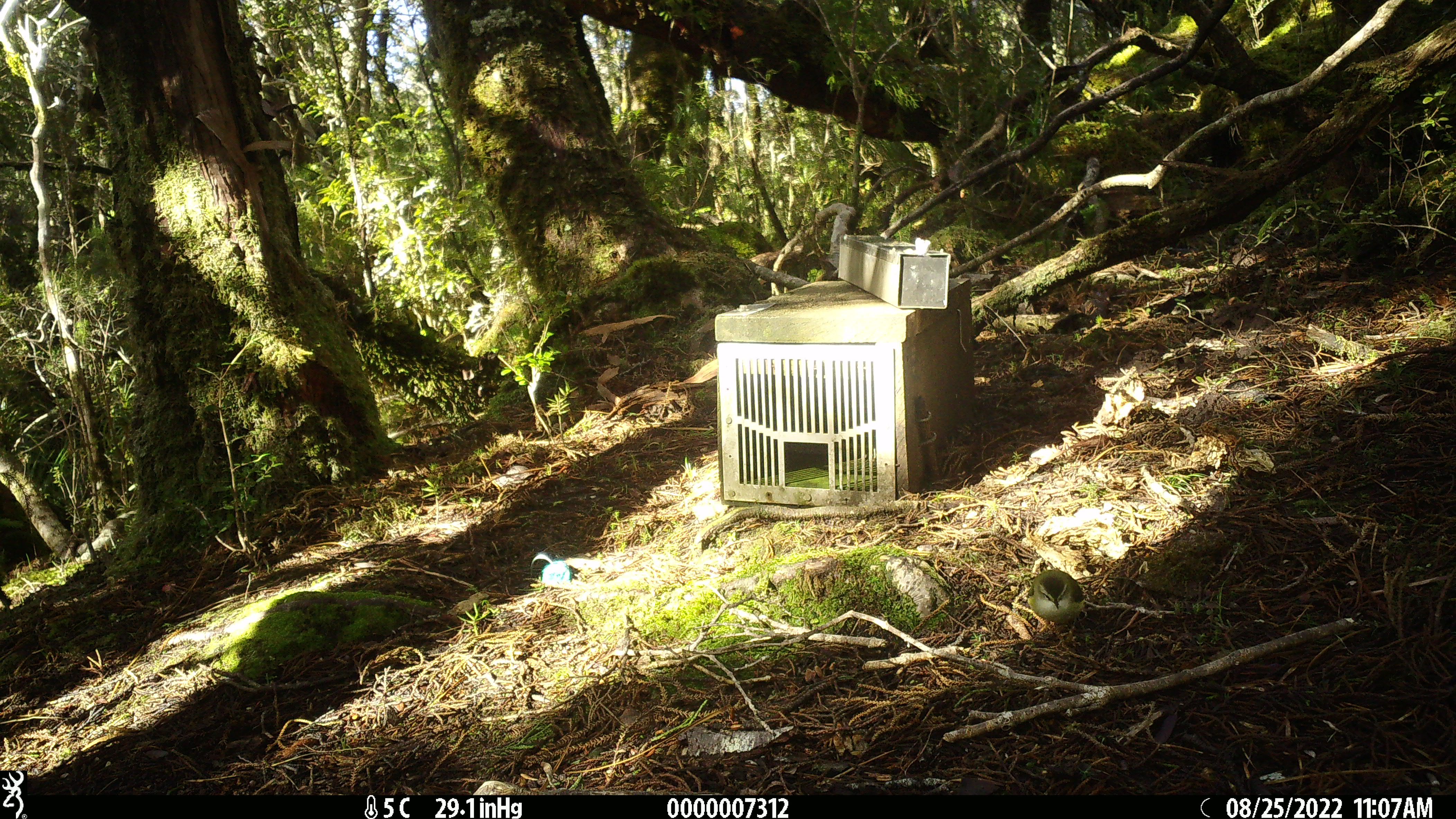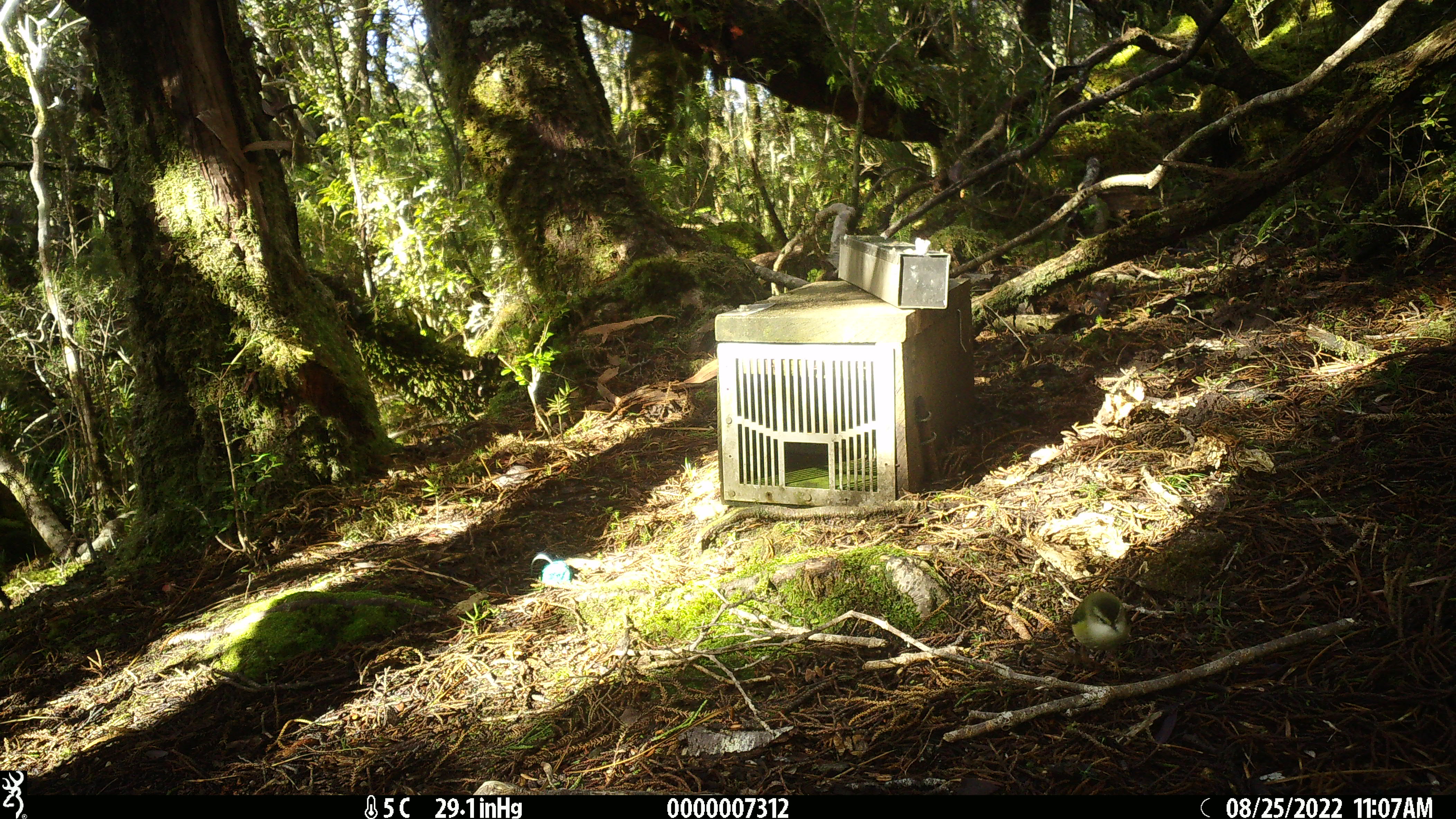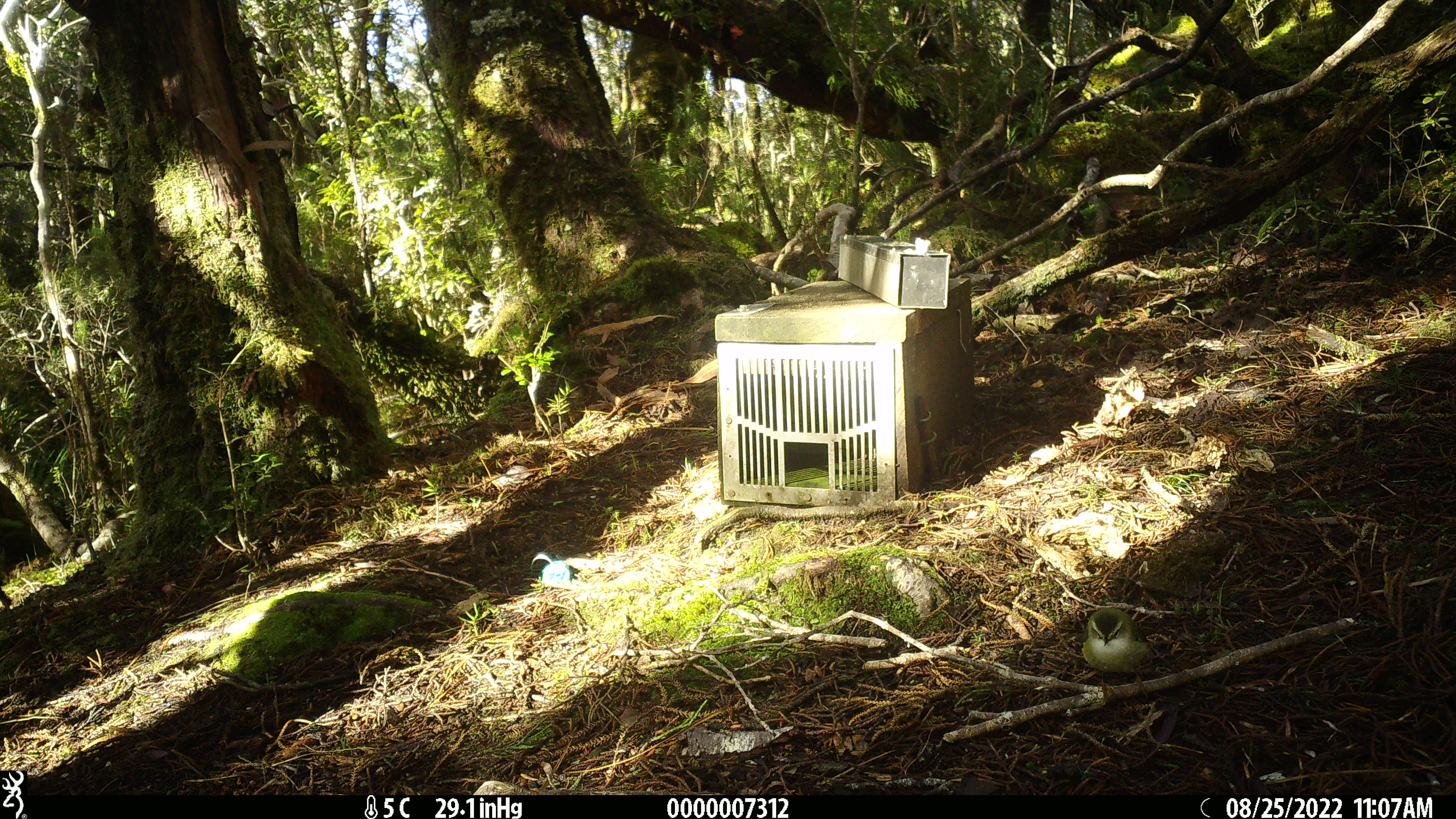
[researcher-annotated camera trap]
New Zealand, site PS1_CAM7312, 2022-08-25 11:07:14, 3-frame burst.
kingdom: Animalia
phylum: Chordata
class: Aves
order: Passeriformes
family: Acanthisittidae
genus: Acanthisitta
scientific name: Acanthisitta chloris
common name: rifleman